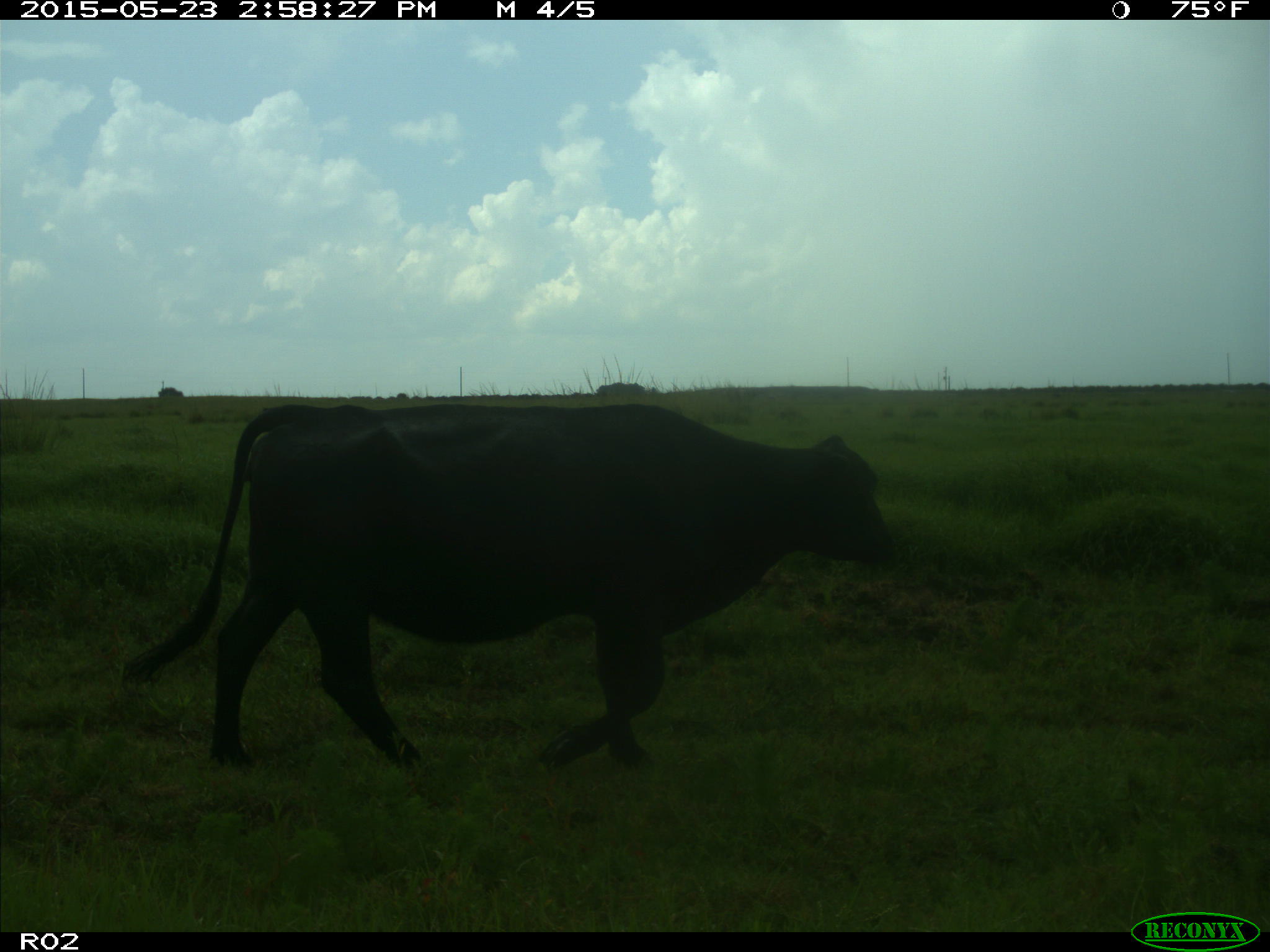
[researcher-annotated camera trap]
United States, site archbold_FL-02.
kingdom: Animalia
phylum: Chordata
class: Mammalia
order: Artiodactyla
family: Bovidae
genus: Bos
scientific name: Bos taurus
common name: domestic cow